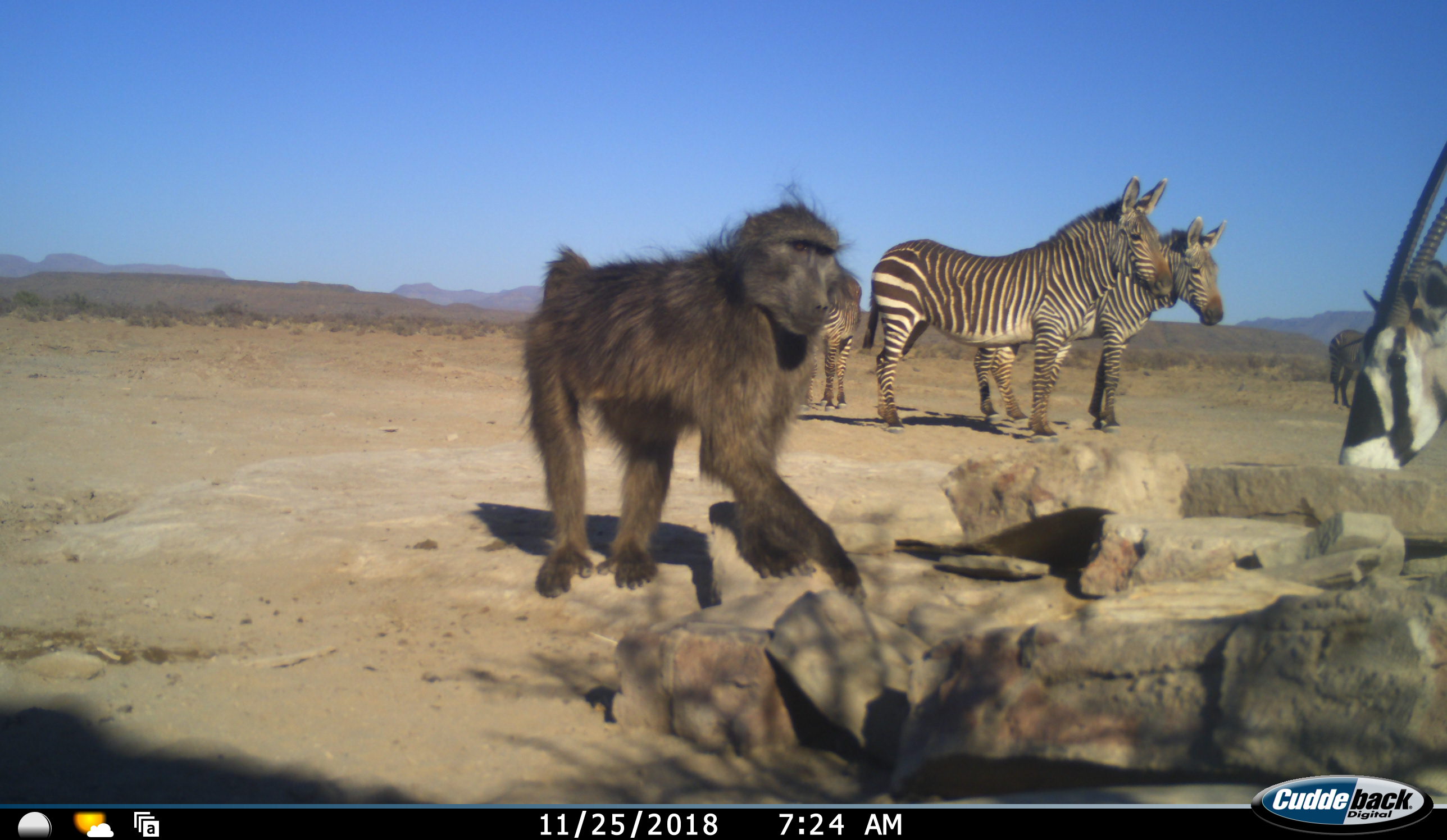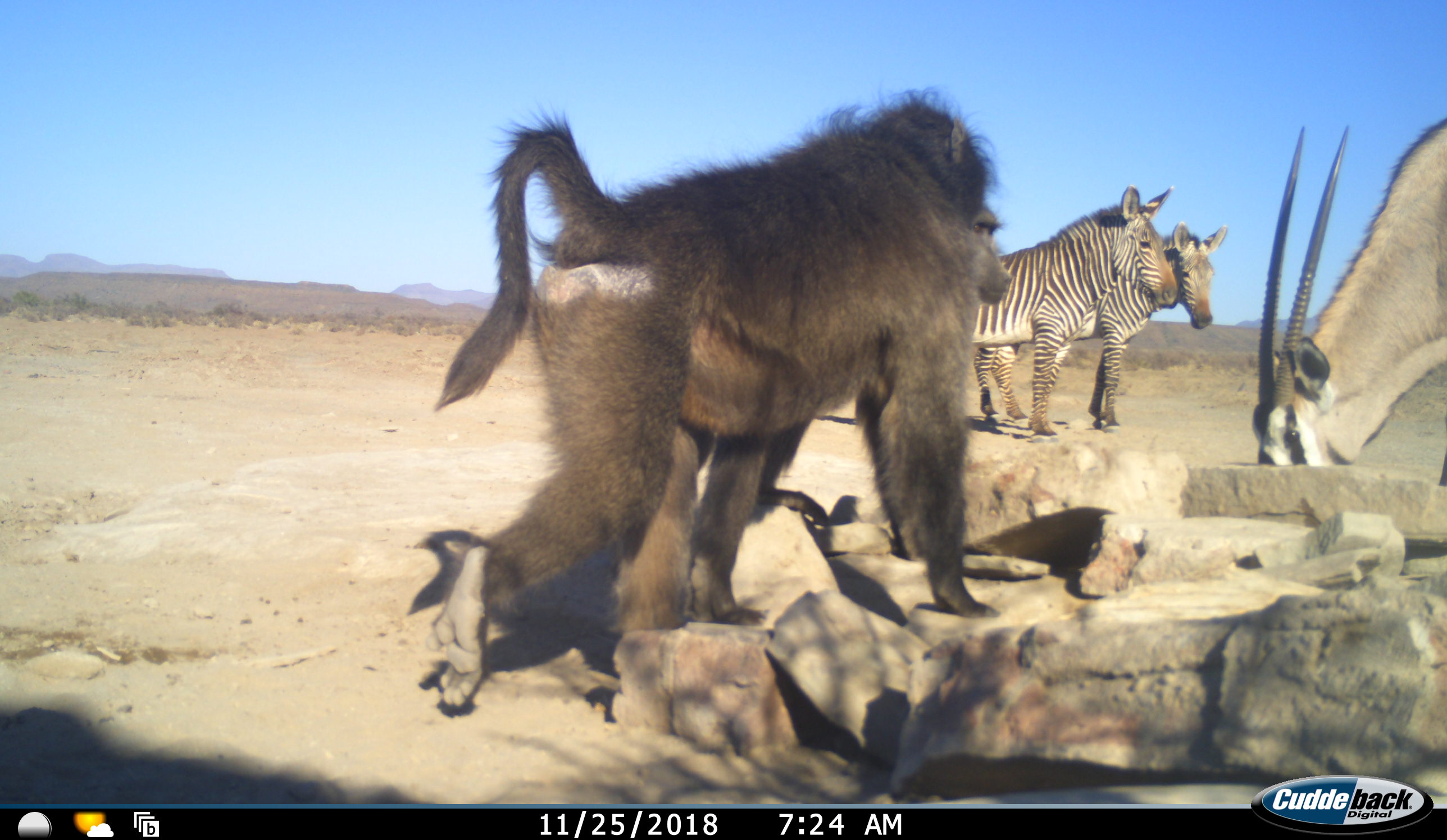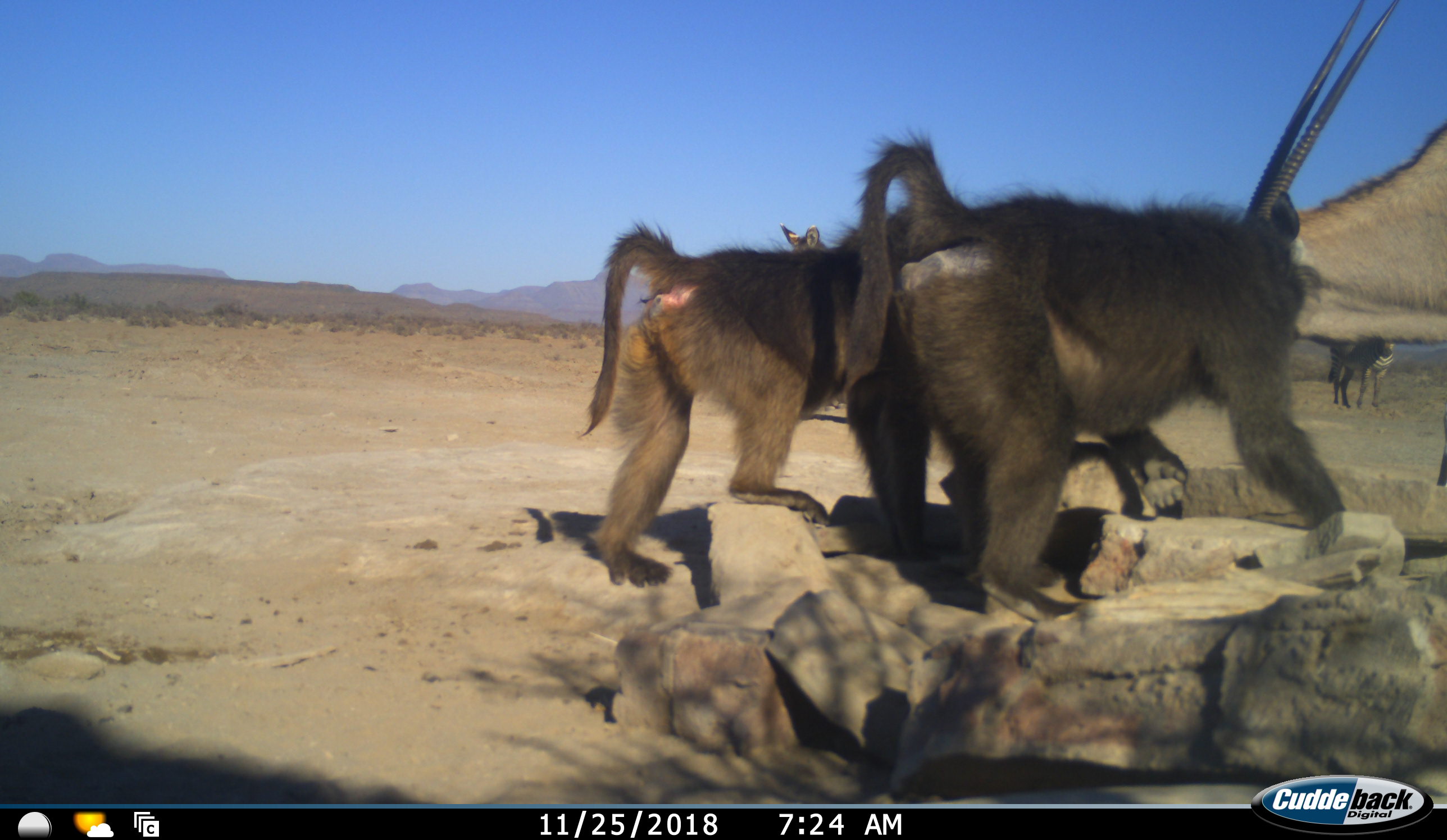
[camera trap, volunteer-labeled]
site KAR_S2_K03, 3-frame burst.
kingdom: Animalia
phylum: Chordata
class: Mammalia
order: Primates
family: Cercopithecidae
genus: Papio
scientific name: Papio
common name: baboon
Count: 2.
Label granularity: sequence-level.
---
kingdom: Animalia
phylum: Chordata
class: Mammalia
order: Artiodactyla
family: Bovidae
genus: Oryx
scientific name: Oryx gazella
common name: gemsbok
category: oryx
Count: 1.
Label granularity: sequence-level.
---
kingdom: Animalia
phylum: Chordata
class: Mammalia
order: Perissodactyla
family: Equidae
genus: Equus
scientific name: Equus zebra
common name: mountain zebra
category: zebramountain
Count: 4.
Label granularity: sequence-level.